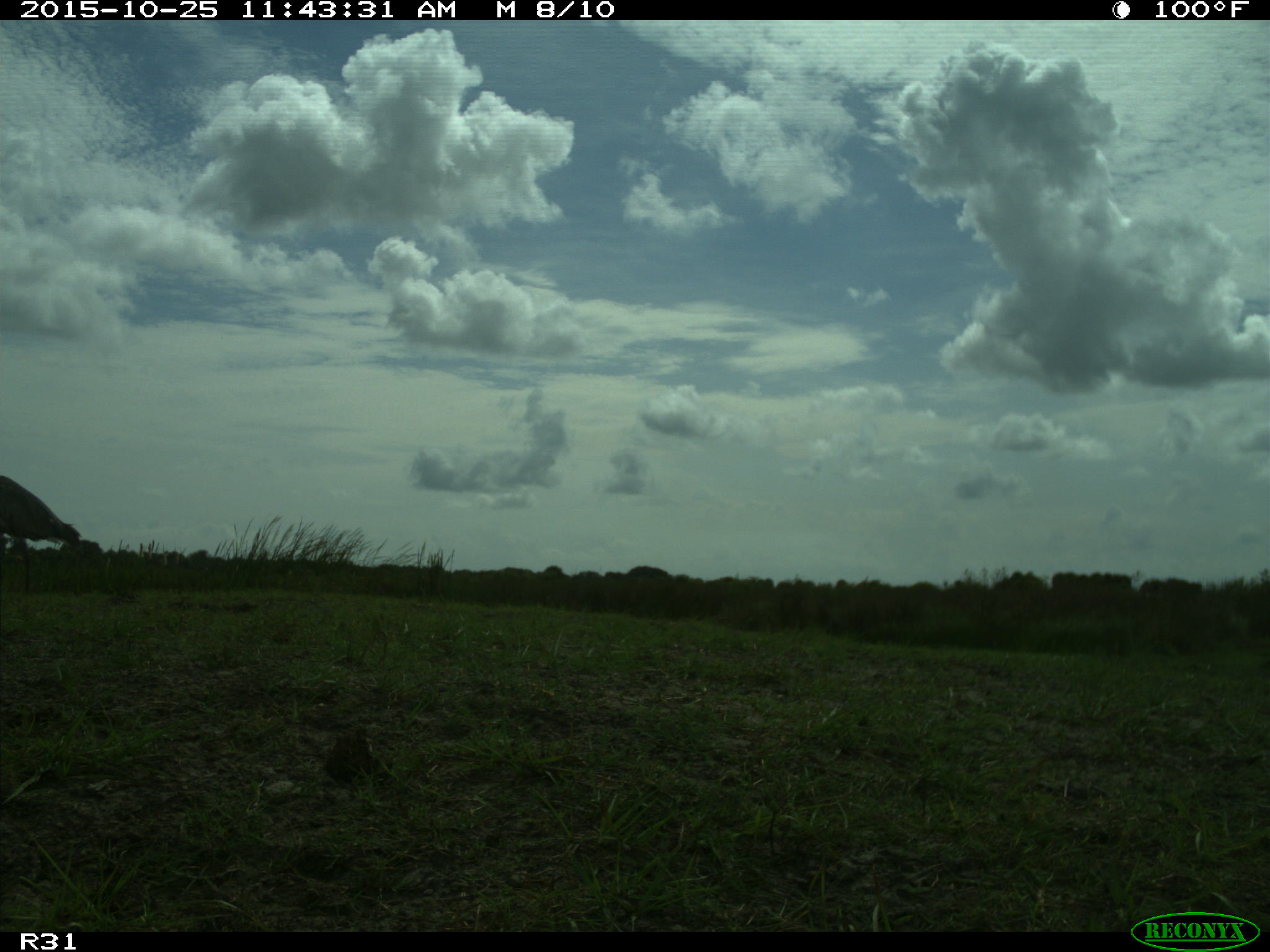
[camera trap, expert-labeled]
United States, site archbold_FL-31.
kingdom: Animalia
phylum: Chordata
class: Aves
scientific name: Aves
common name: birds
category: unidentified bird